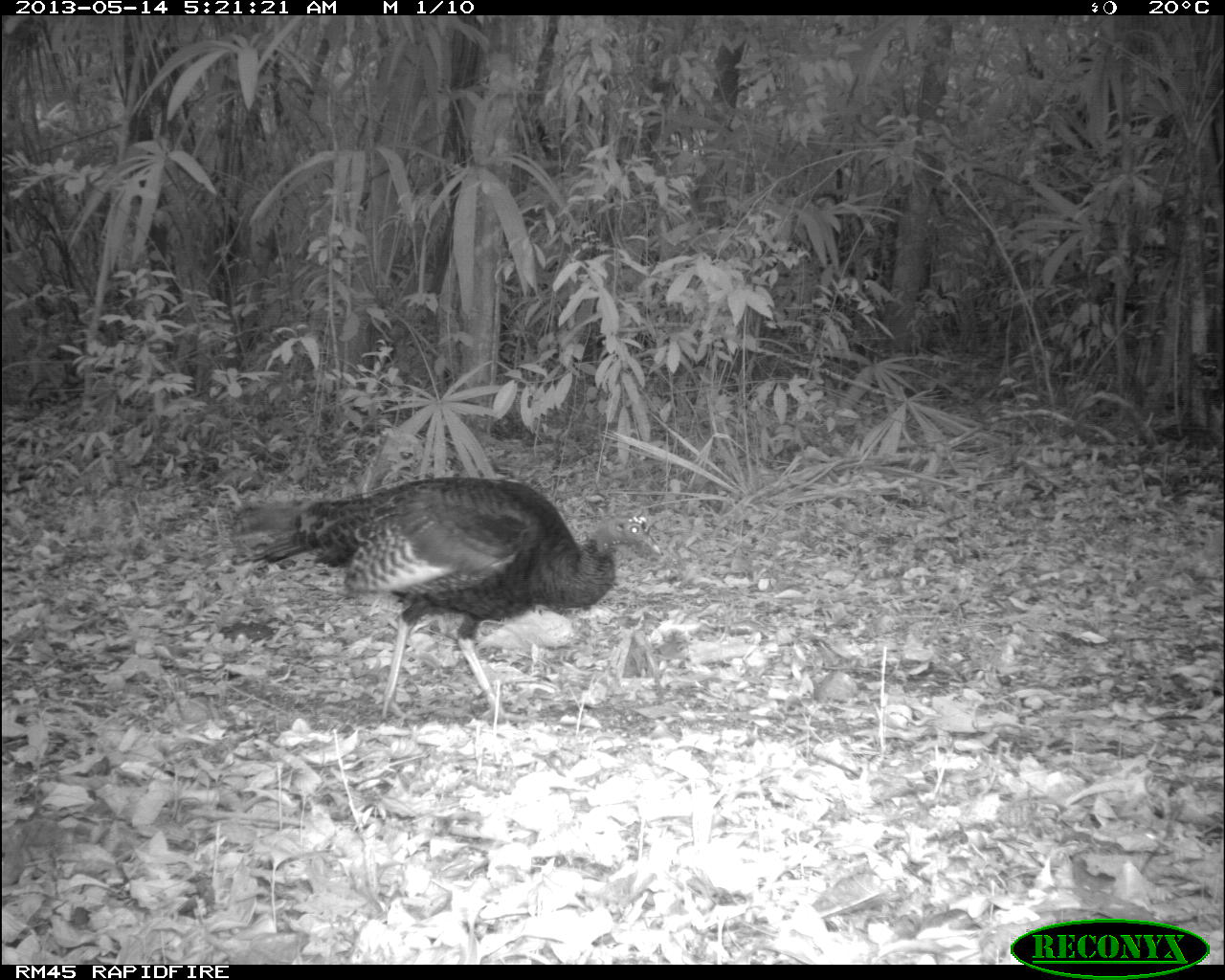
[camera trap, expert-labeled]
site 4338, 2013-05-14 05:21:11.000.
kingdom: Animalia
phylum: Chordata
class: Aves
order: Galliformes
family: Phasianidae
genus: Meleagris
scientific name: Meleagris ocellata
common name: ocellated turkey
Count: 1.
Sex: male.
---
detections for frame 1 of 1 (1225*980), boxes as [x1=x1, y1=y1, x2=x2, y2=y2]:
meleagris ocellata: [x1=224, y1=472, x2=661, y2=725]